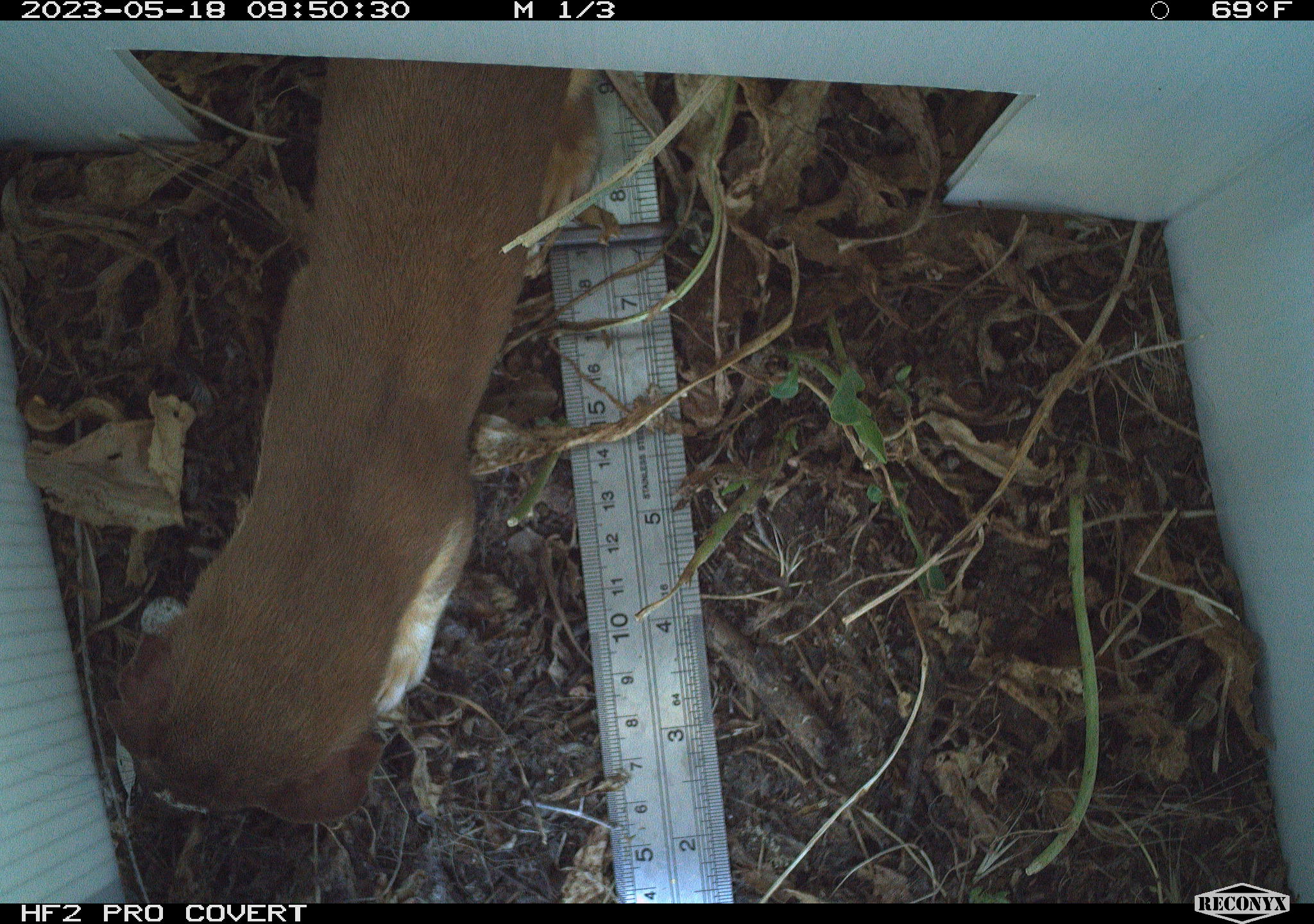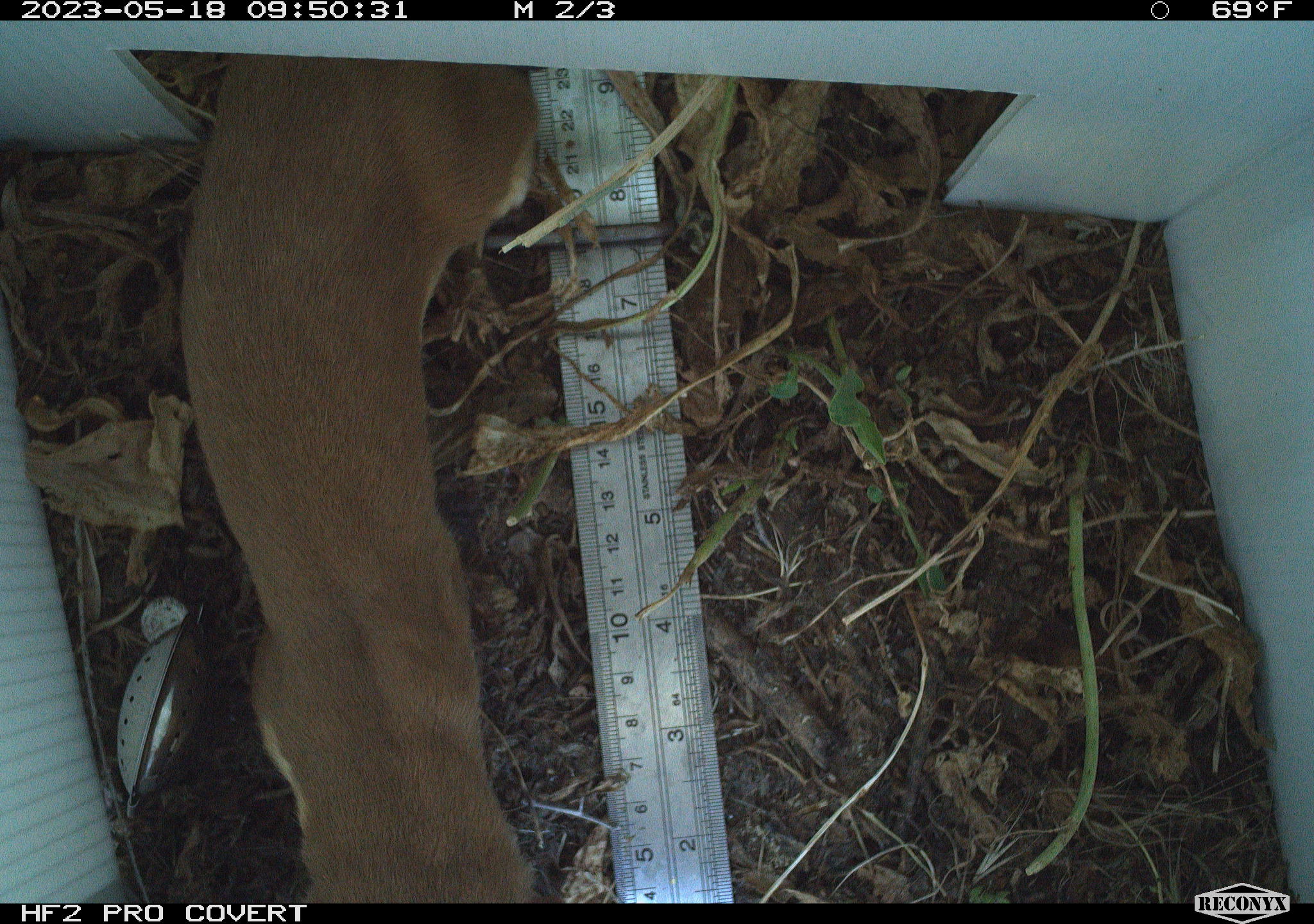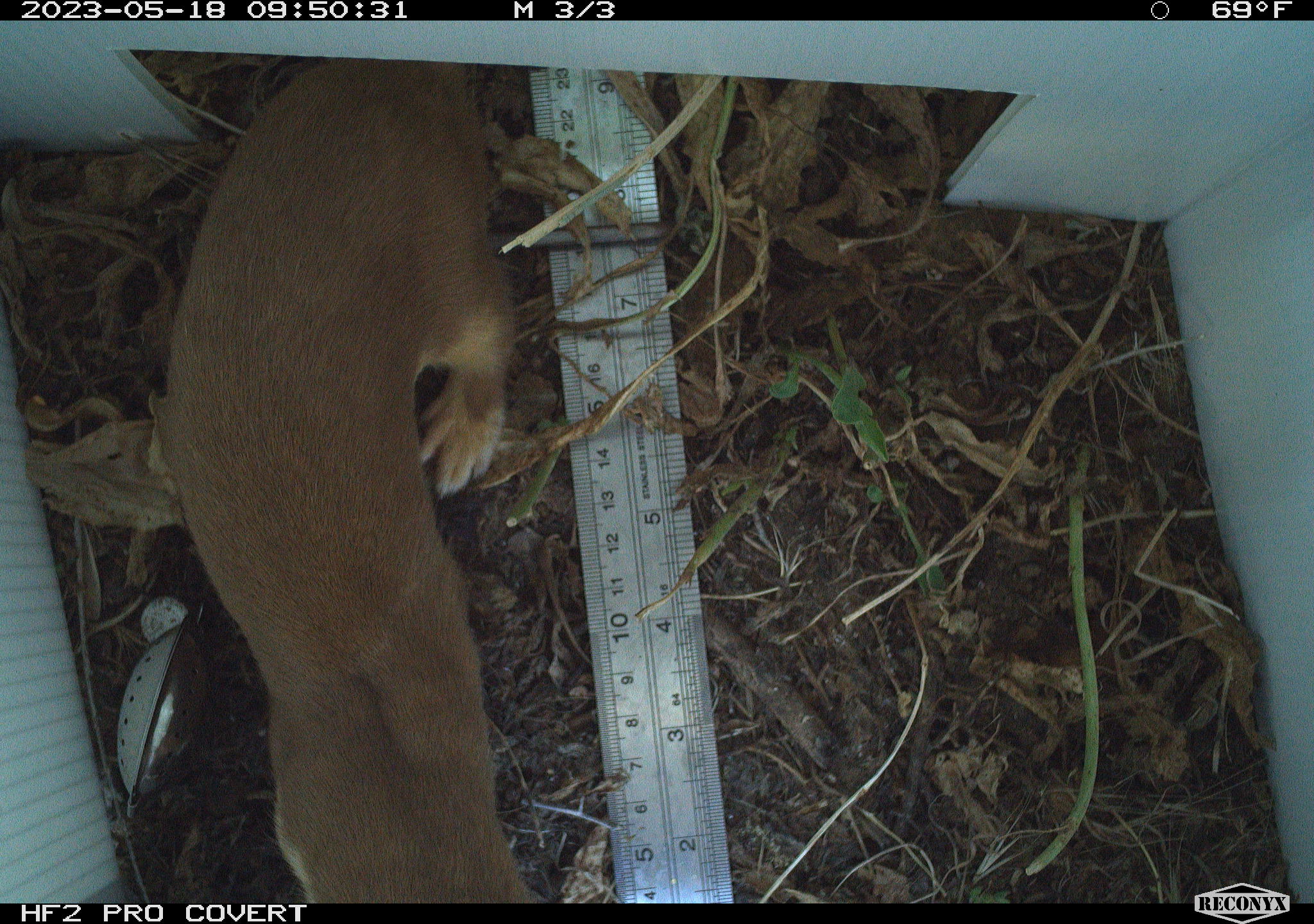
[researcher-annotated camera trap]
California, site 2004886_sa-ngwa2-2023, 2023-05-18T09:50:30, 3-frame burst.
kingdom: Animalia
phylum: Chordata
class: Mammalia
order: Carnivora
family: Mustelidae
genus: Neogale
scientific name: Neogale frenata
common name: long-tailed weasel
Long-tailed weasel (Neogale frenata).